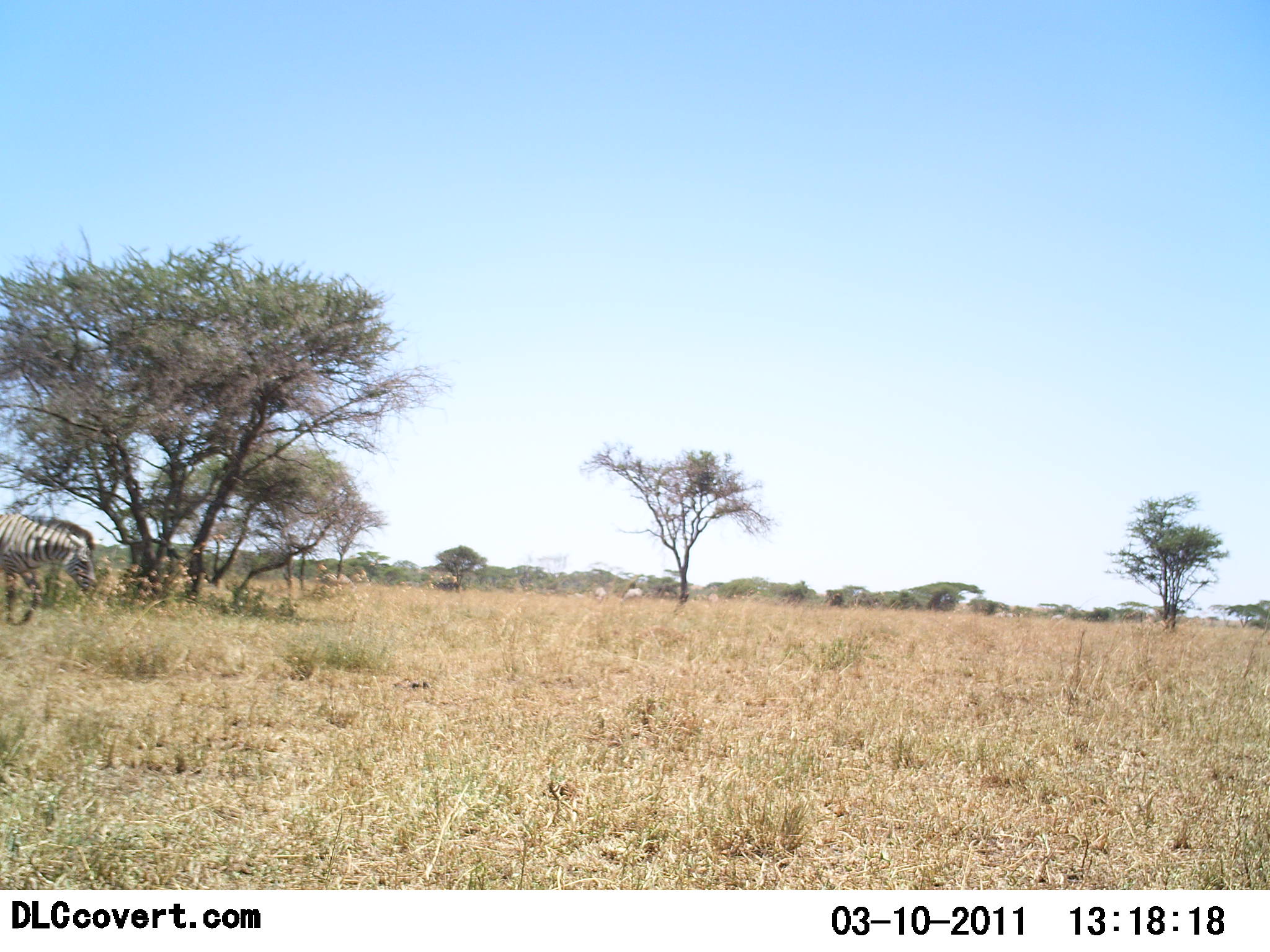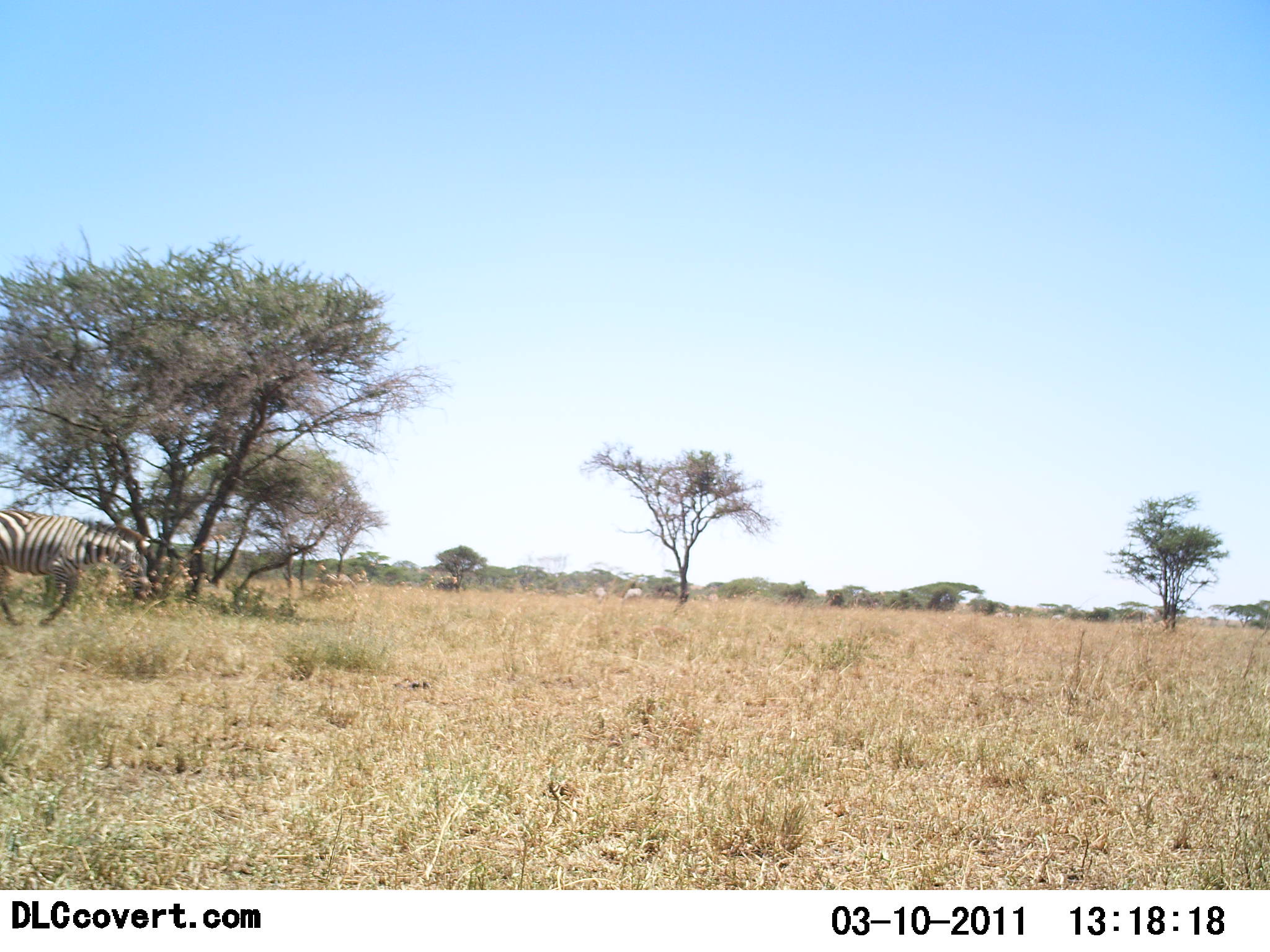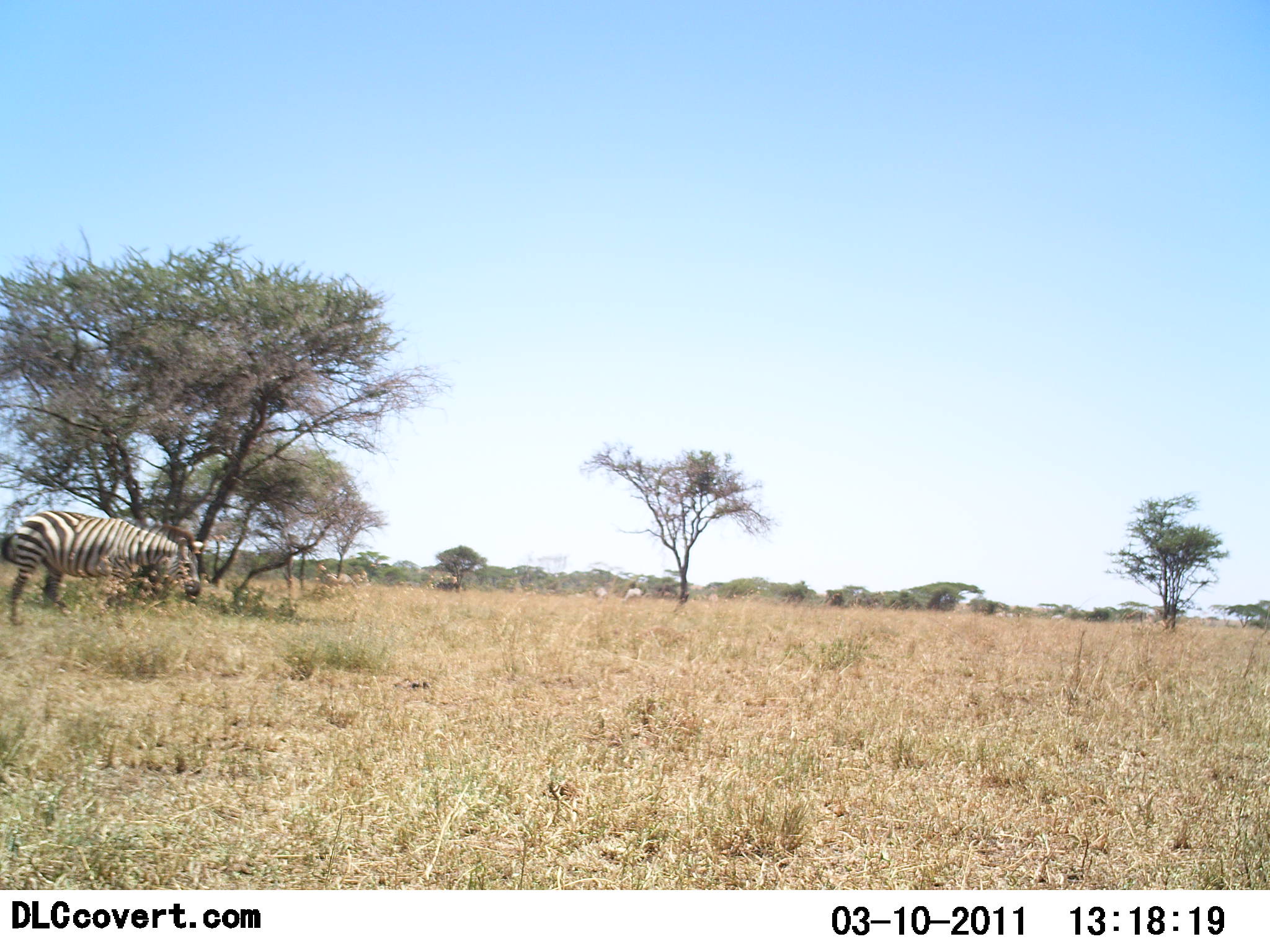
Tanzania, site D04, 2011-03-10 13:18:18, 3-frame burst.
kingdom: Animalia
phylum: Chordata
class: Mammalia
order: Perissodactyla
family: Equidae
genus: Equus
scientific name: Equus quagga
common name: plains zebra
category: zebra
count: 1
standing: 17%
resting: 0%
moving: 92%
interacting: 0%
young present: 0%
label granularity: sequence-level